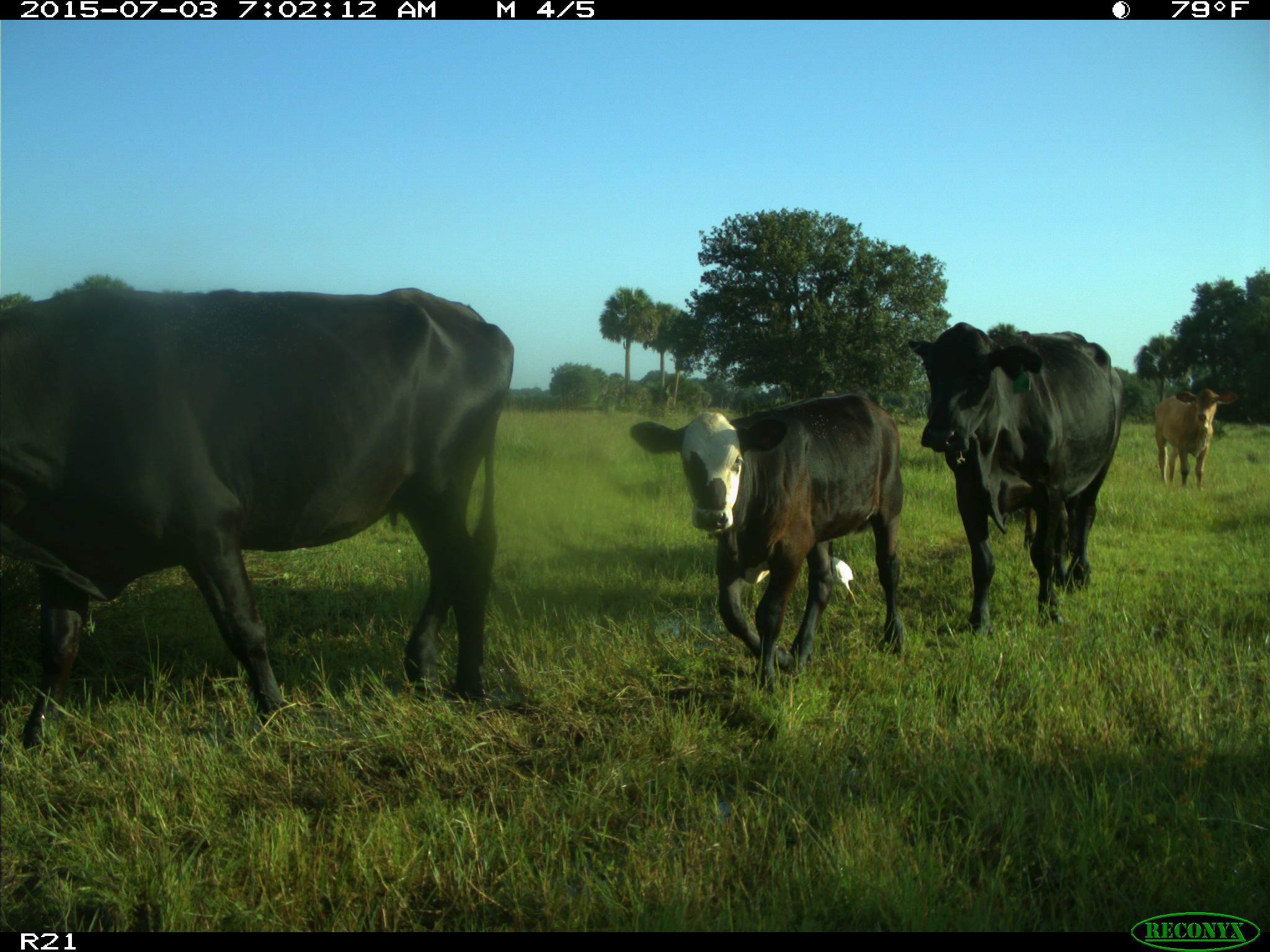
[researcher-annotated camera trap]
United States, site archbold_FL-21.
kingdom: Animalia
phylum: Chordata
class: Mammalia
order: Artiodactyla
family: Bovidae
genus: Bos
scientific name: Bos taurus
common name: domestic cow